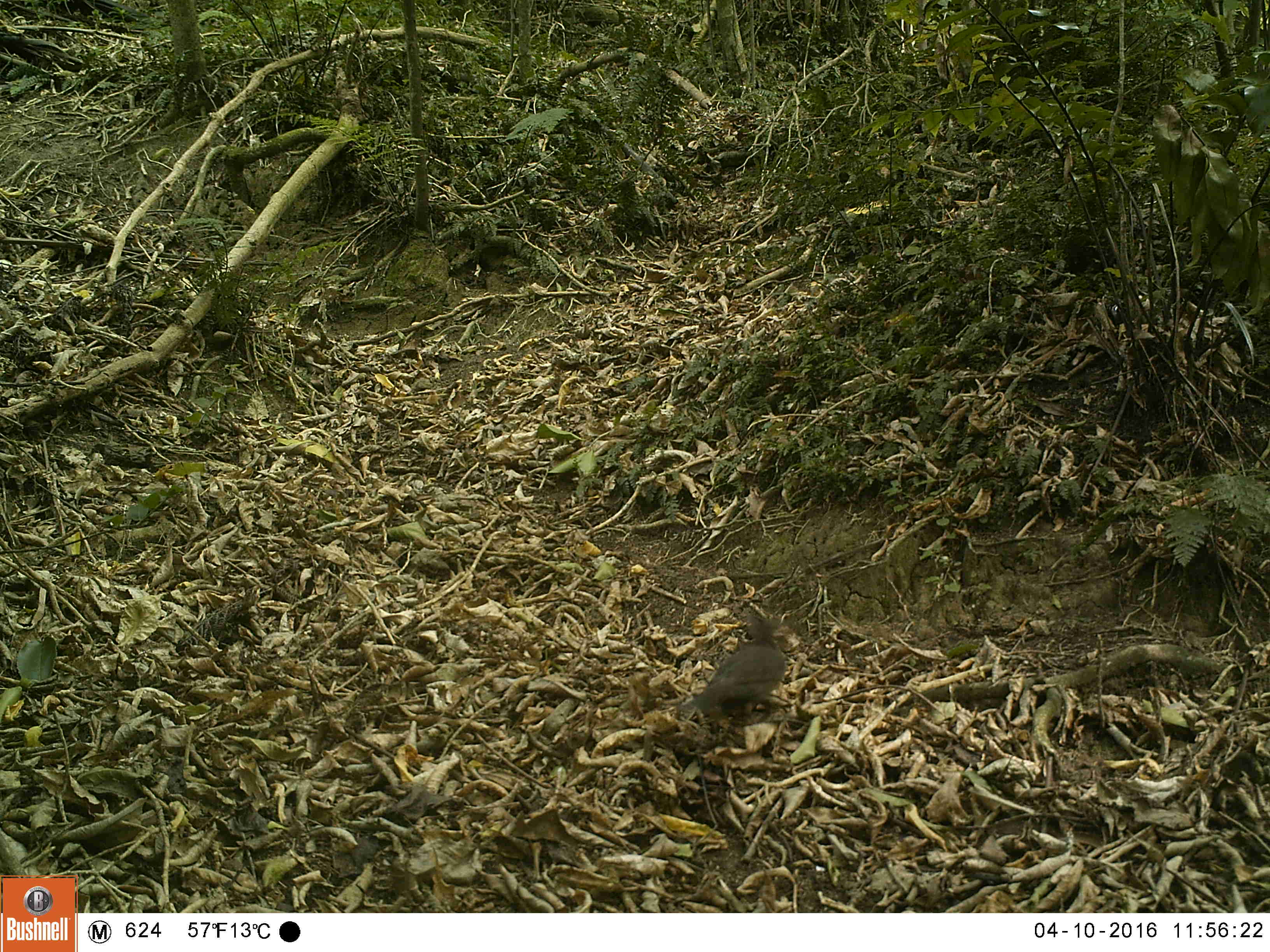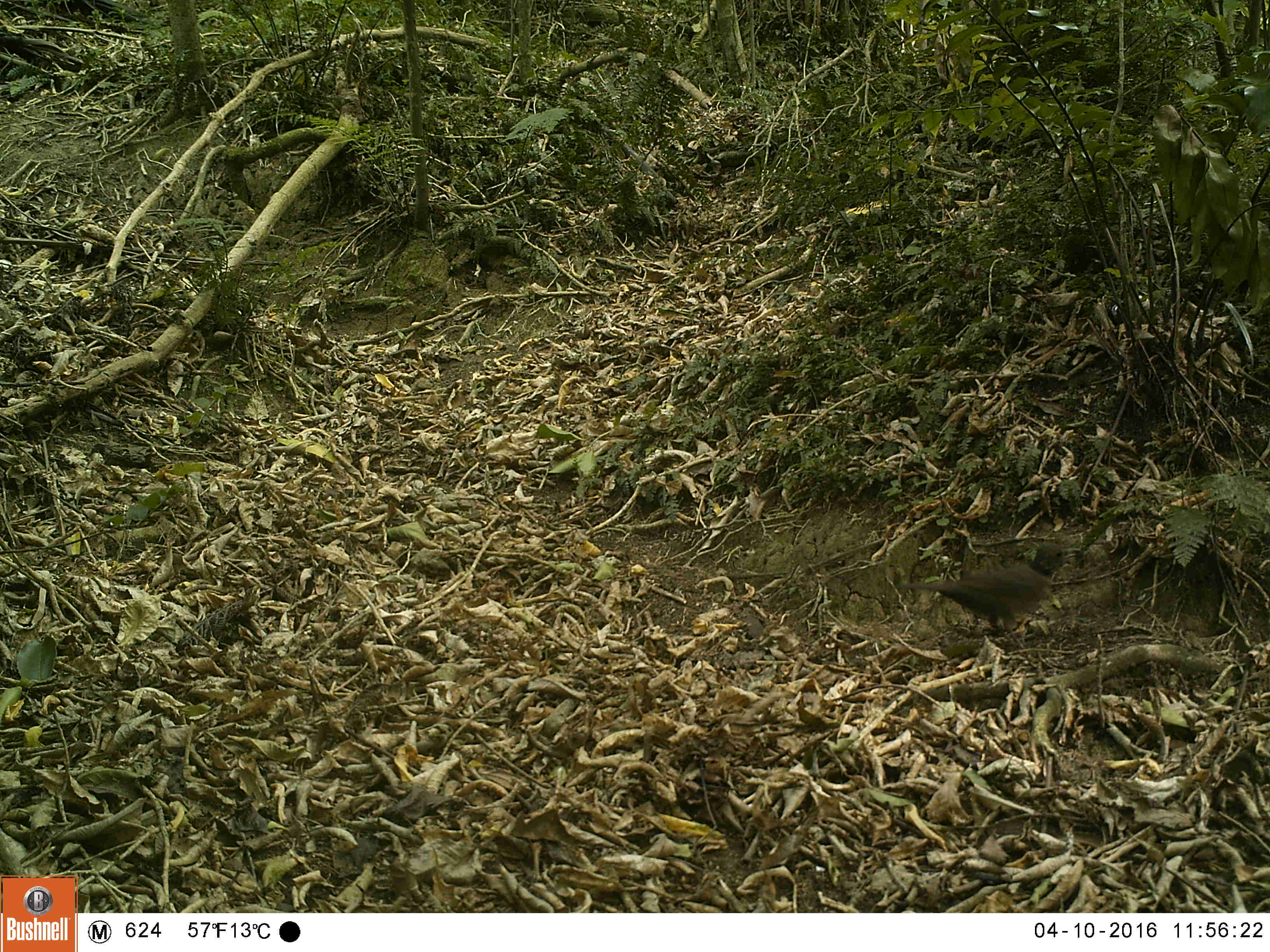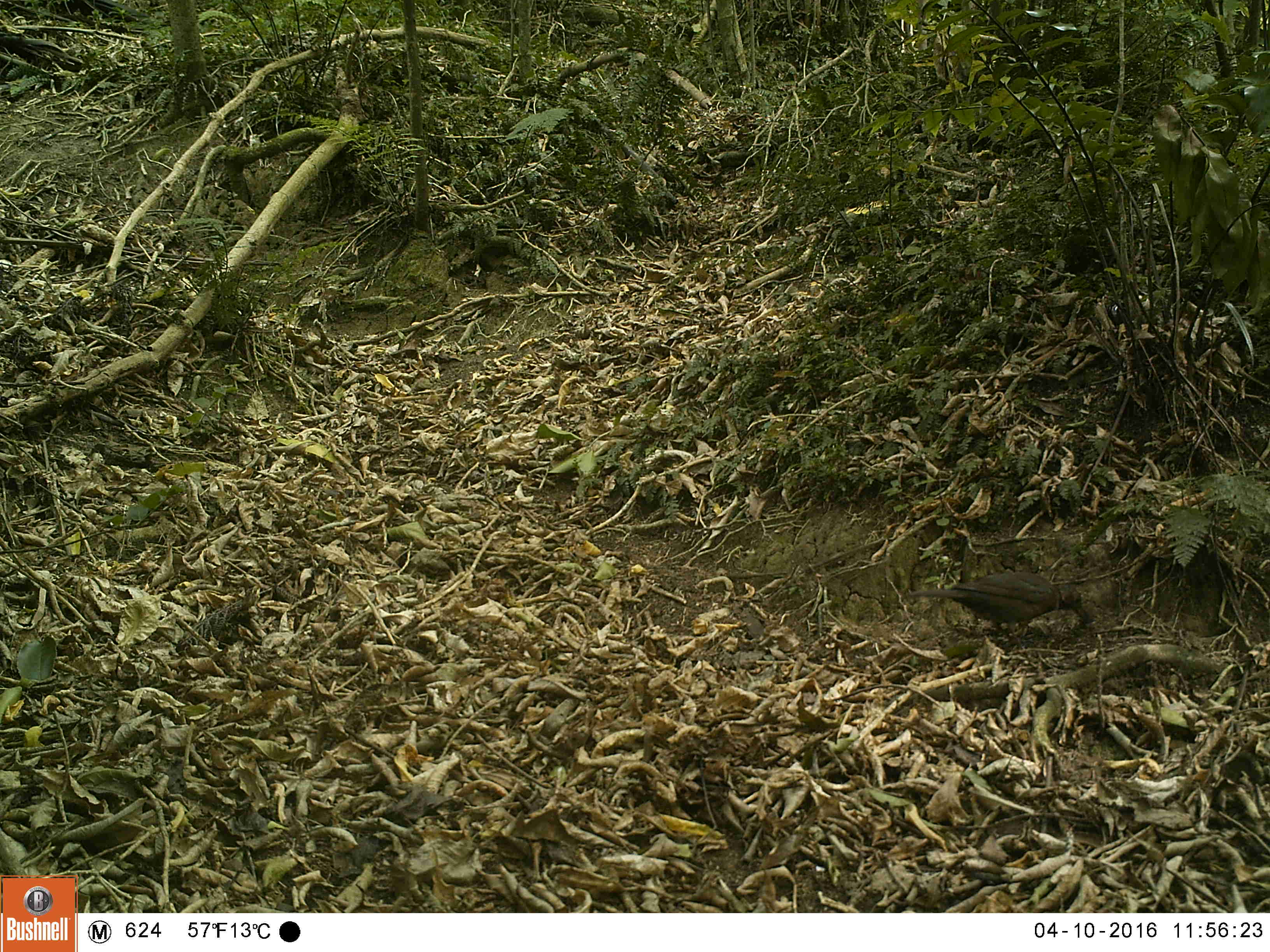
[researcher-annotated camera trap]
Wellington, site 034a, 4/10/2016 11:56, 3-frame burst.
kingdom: Animalia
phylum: Chordata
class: Aves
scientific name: Aves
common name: bird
Bird (Aves).